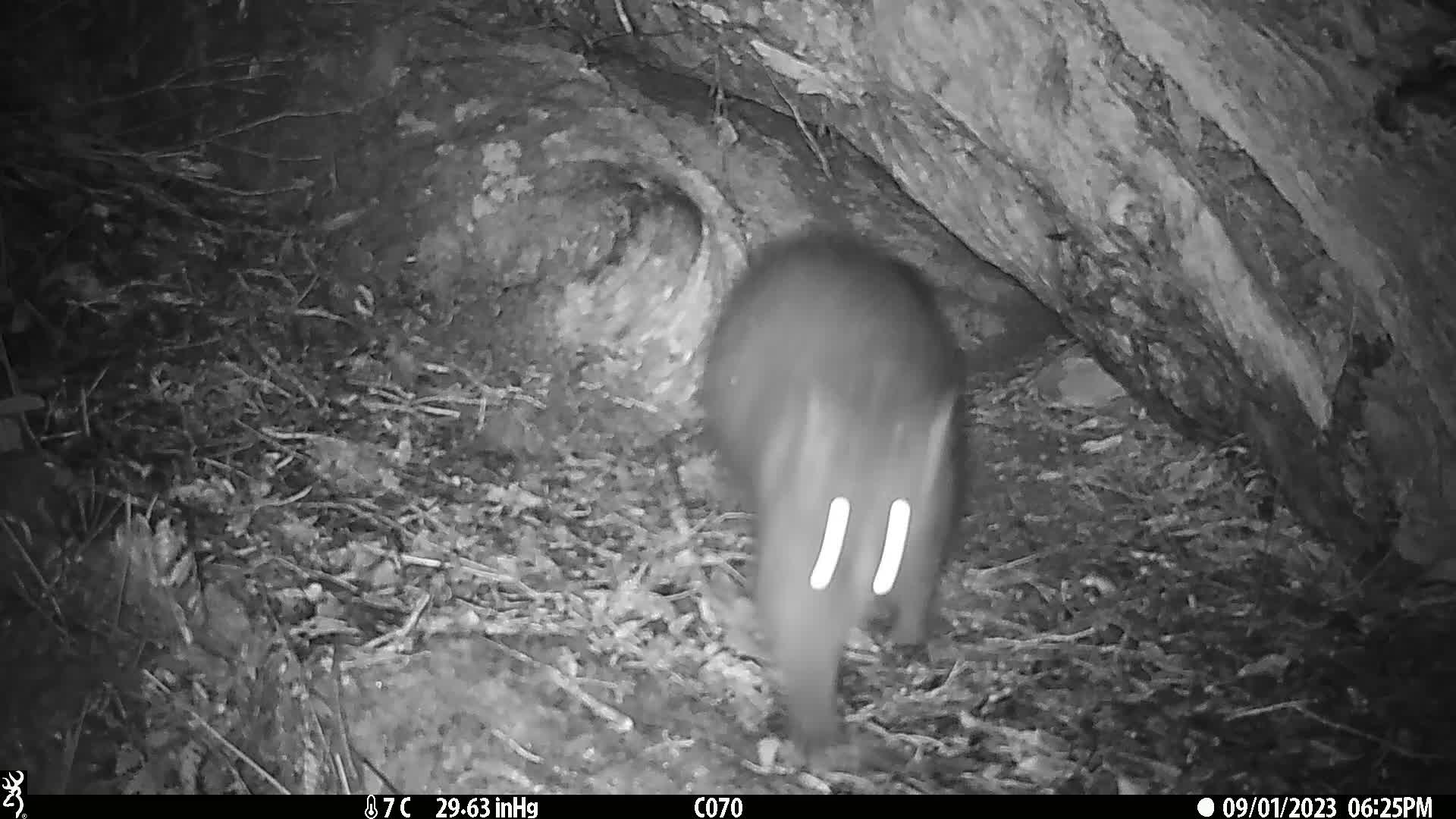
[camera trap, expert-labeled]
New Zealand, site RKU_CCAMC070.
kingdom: Animalia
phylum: Chordata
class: Mammalia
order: Diprotodontia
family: Phalangeridae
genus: Trichosurus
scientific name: Trichosurus vulpecula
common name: common brushtail possum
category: possum